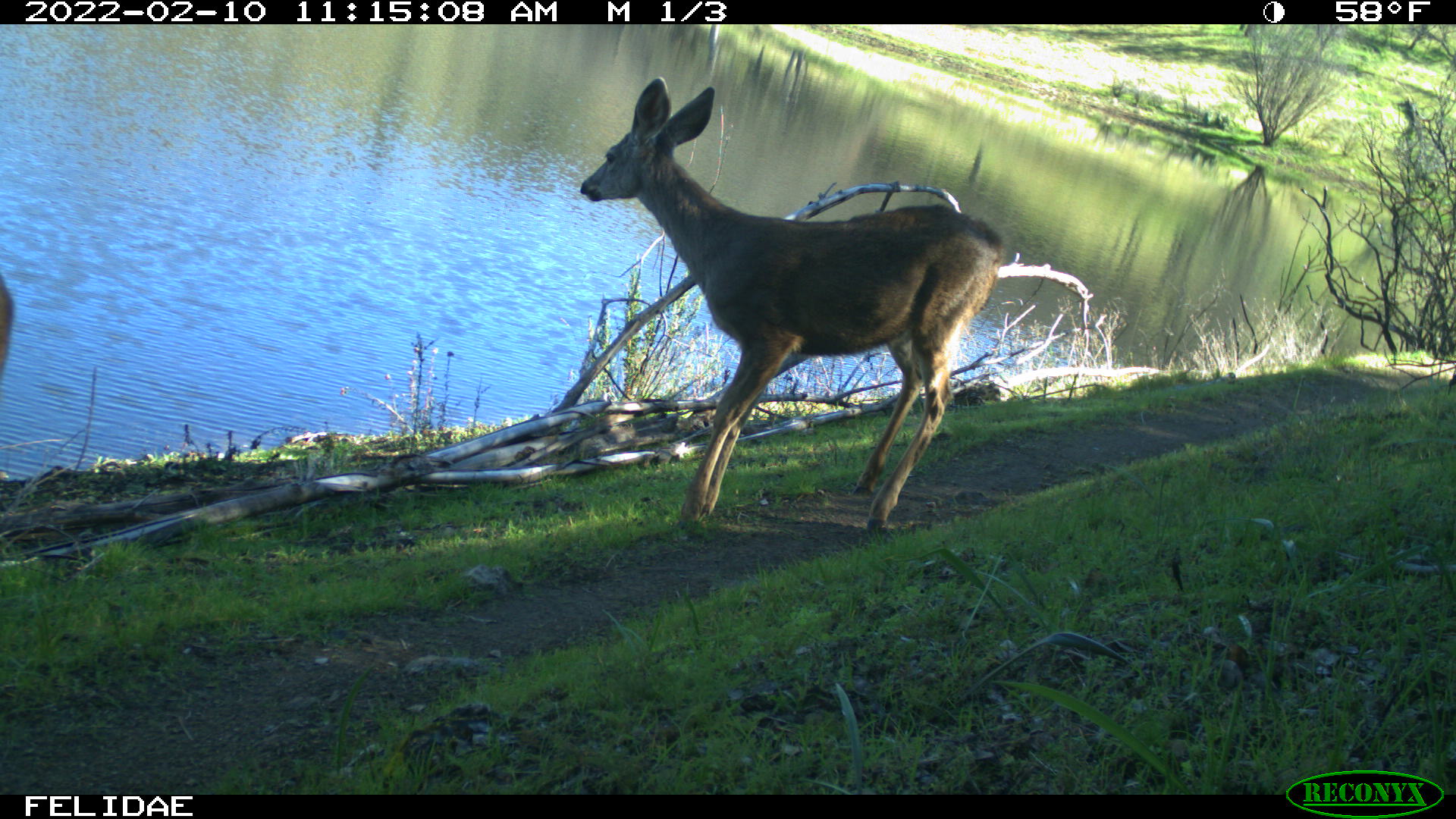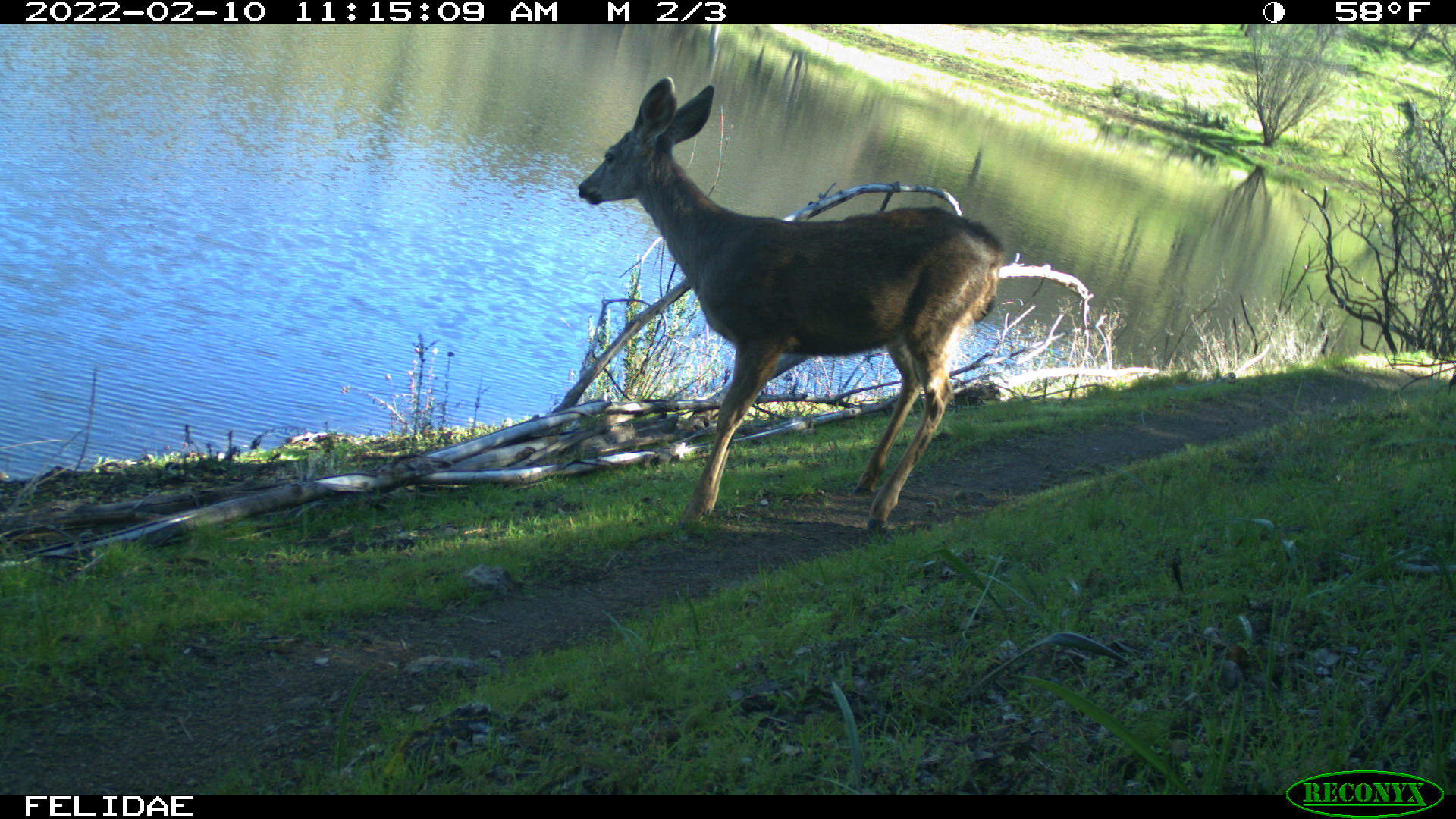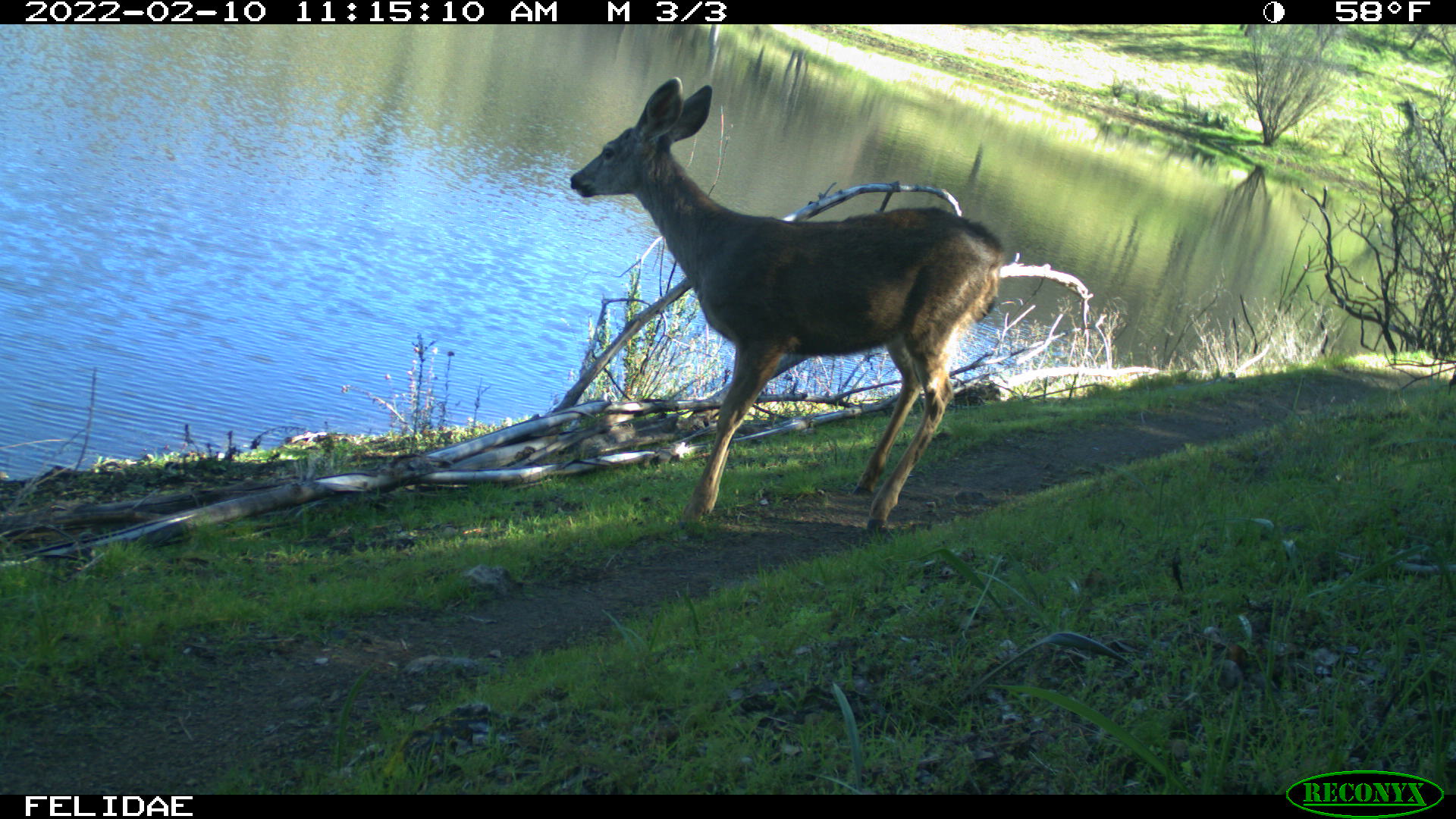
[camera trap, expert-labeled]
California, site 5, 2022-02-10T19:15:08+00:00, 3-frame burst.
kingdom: Animalia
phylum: Chordata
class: Mammalia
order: Artiodactyla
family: Cervidae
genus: Odocoileus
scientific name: Odocoileus hemionus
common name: mule deer